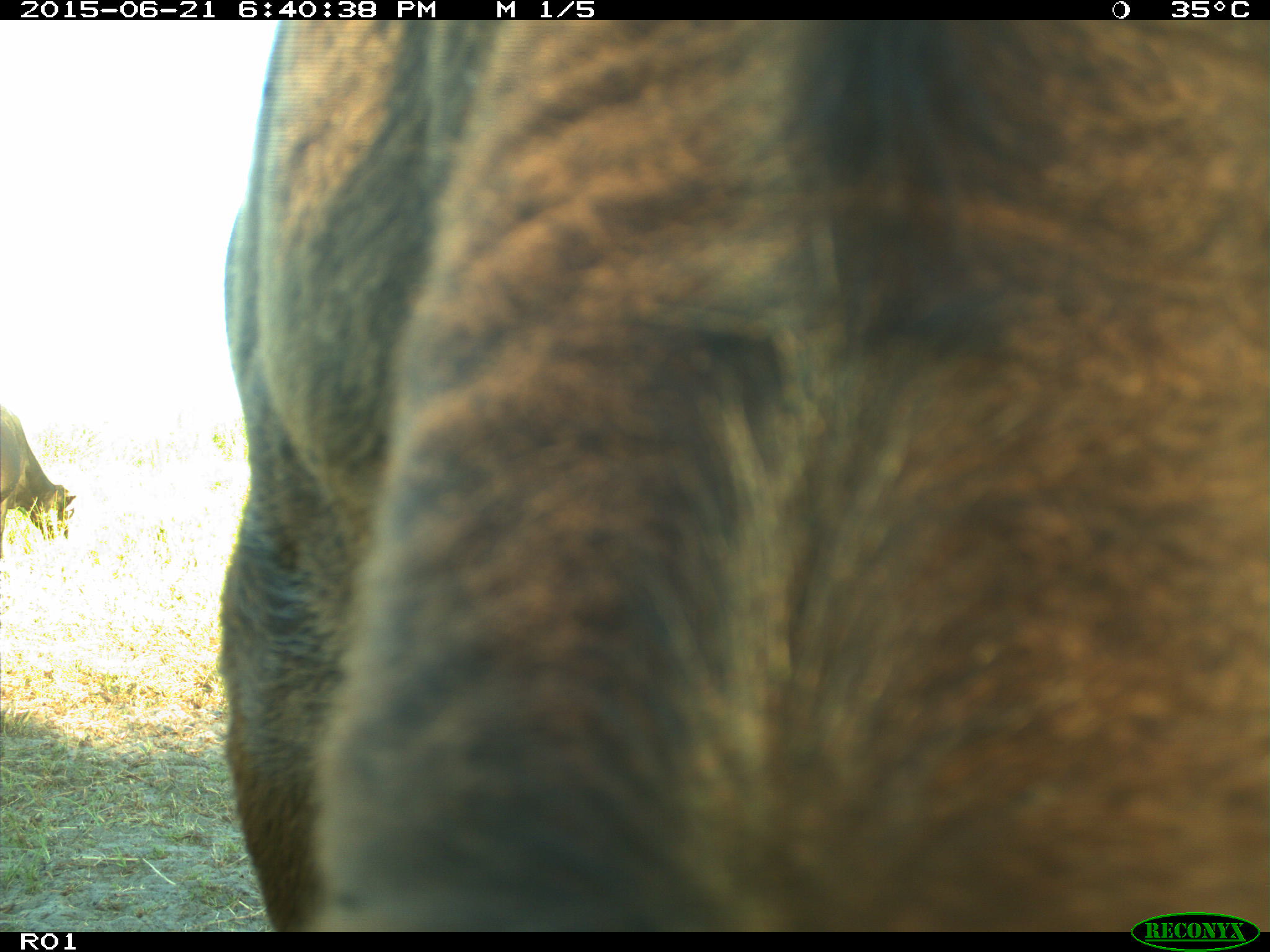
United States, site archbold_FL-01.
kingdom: Animalia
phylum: Chordata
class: Mammalia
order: Artiodactyla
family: Bovidae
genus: Bos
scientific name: Bos taurus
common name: domestic cow